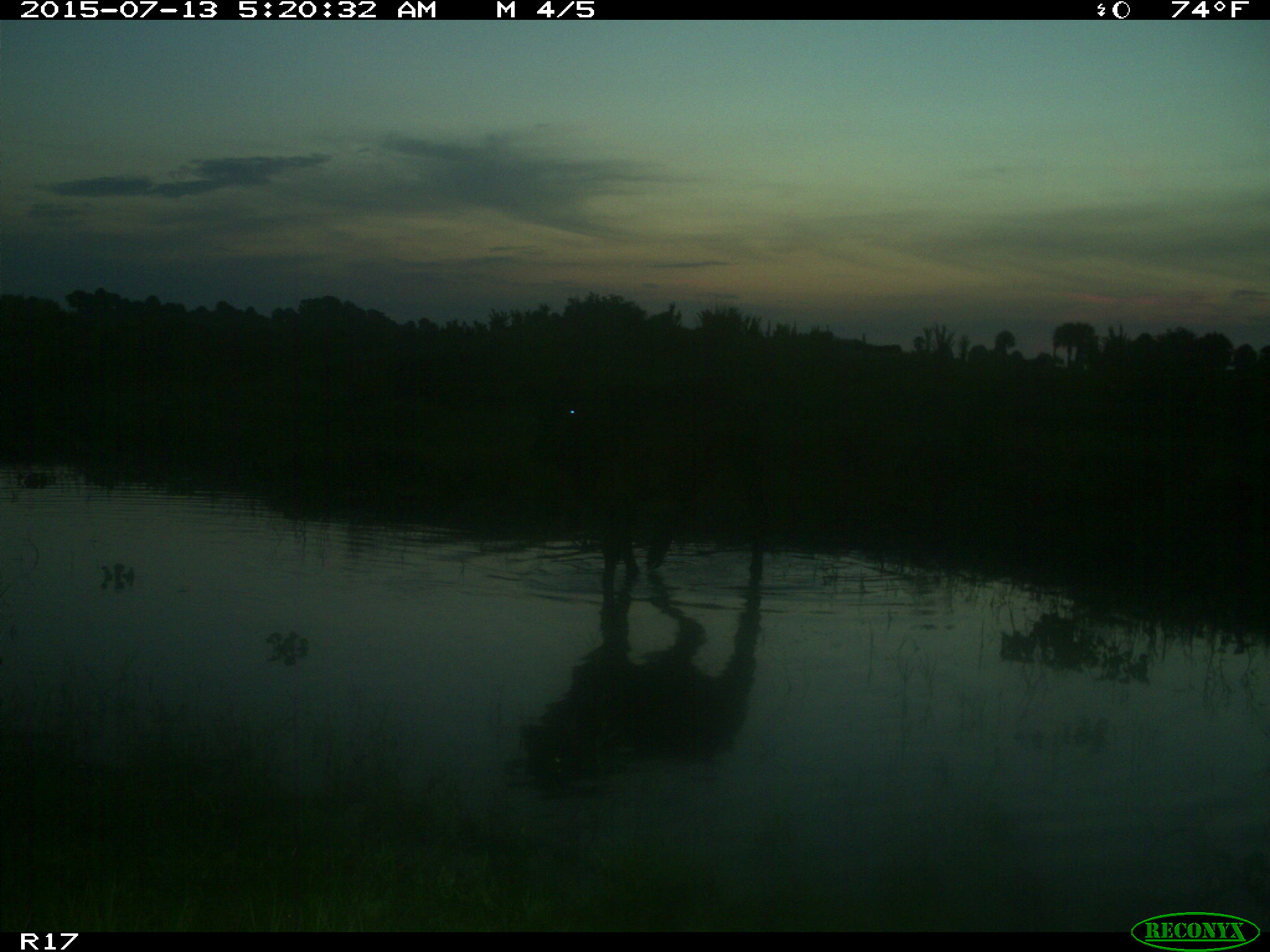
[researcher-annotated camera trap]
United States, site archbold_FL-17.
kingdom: Animalia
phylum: Chordata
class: Mammalia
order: Artiodactyla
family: Bovidae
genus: Bos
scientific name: Bos taurus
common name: domestic cow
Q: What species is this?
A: Bos taurus (domestic cow).